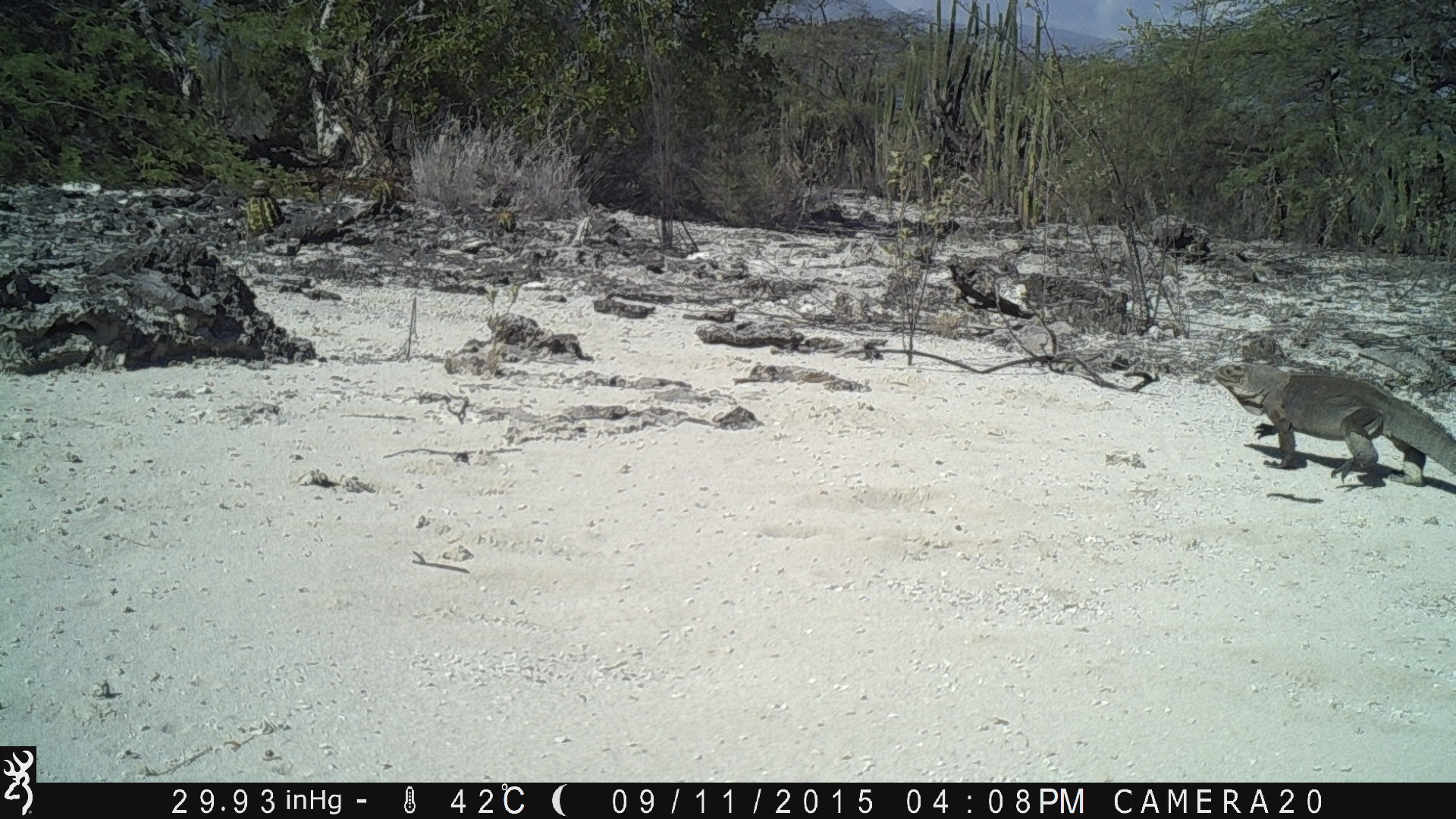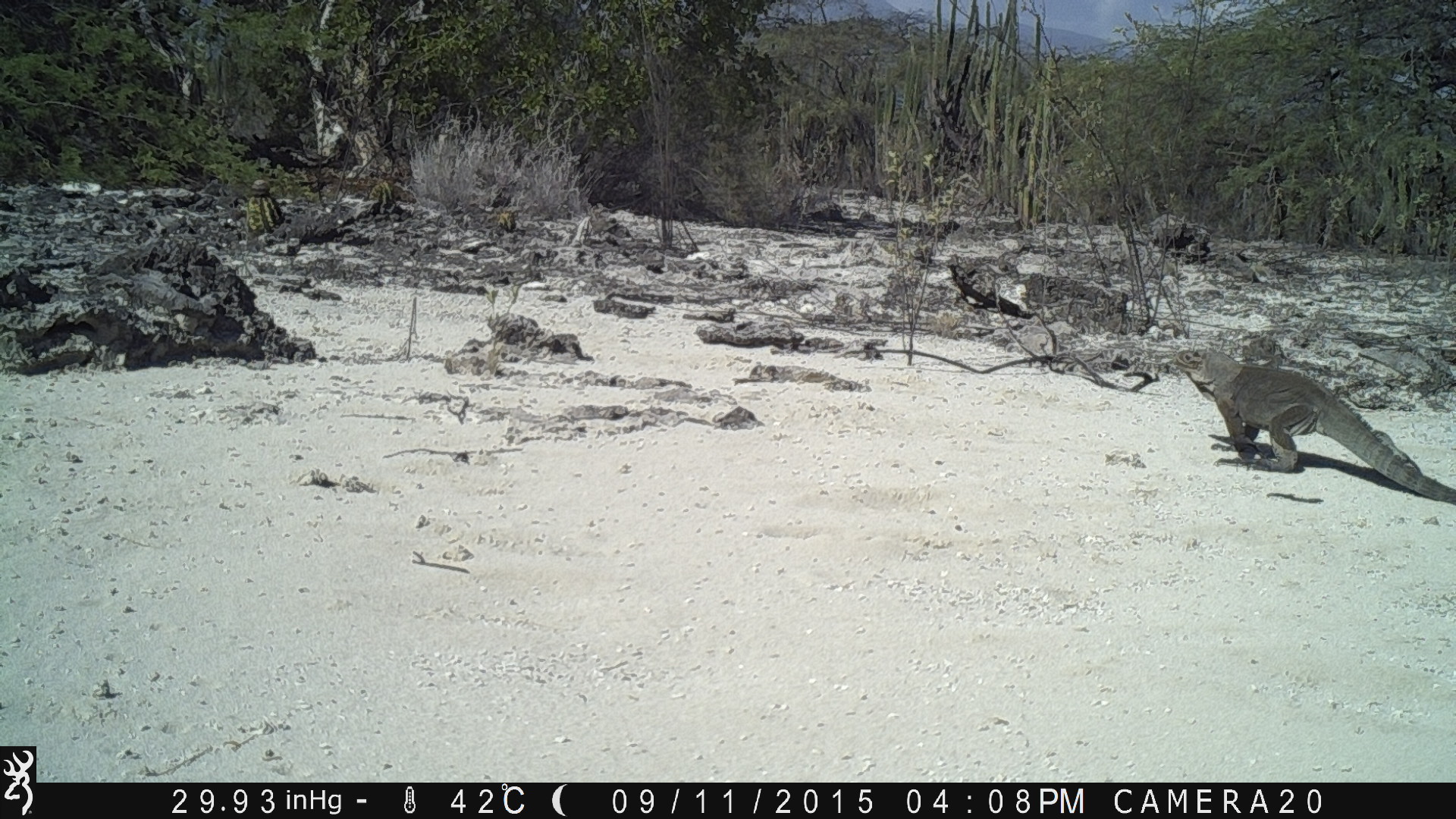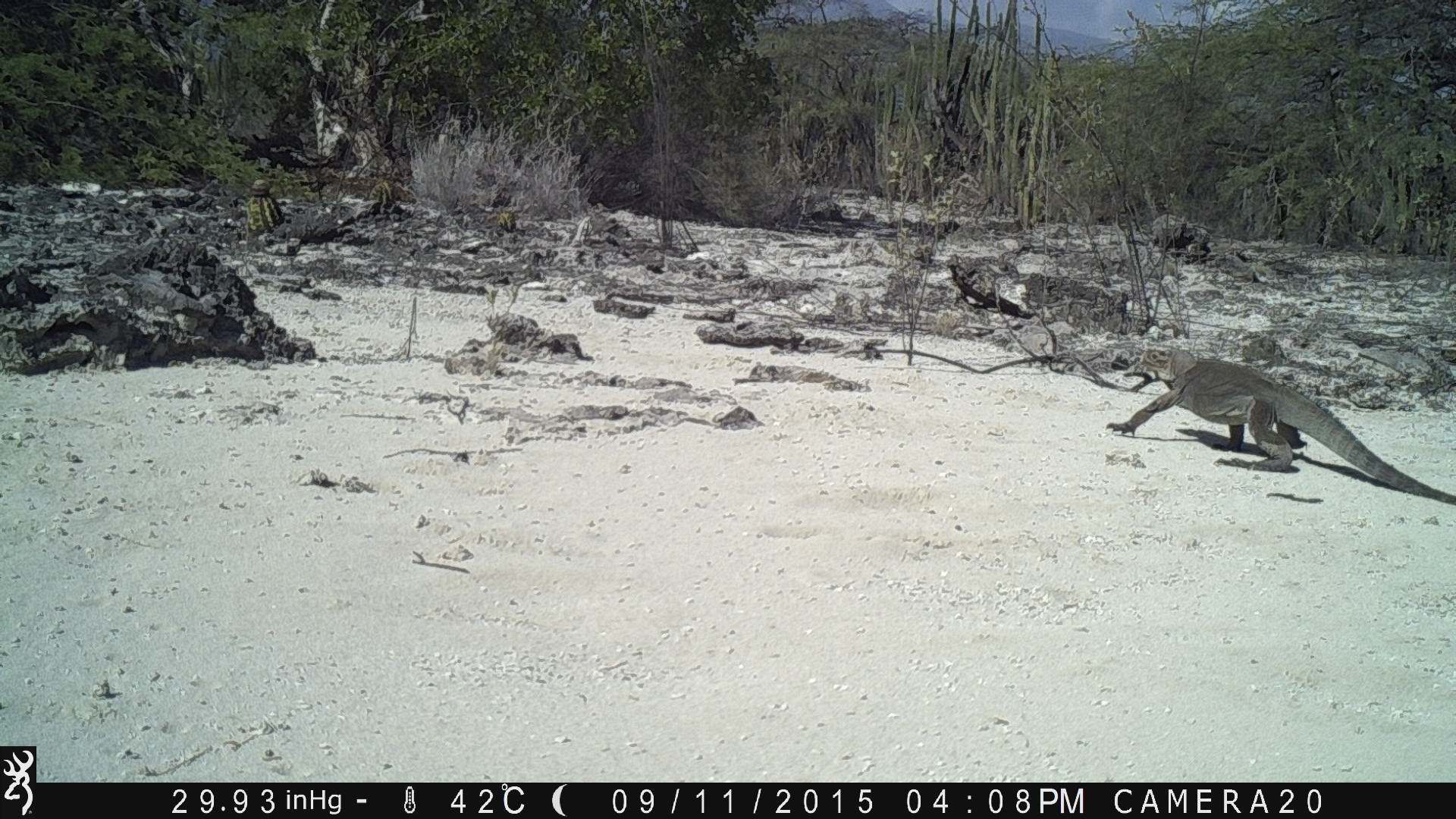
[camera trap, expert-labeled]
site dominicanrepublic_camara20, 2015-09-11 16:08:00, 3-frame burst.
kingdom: Animalia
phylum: Chordata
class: Reptilia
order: Squamata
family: Iguanidae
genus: Iguana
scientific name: Iguana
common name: typical iguanas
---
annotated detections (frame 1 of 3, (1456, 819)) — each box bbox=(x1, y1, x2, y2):
iguana: bbox=(1212, 361, 1456, 490)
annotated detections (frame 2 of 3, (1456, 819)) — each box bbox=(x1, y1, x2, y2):
iguana: bbox=(1160, 349, 1452, 504)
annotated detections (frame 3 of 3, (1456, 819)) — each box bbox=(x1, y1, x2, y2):
iguana: bbox=(1112, 349, 1454, 504)